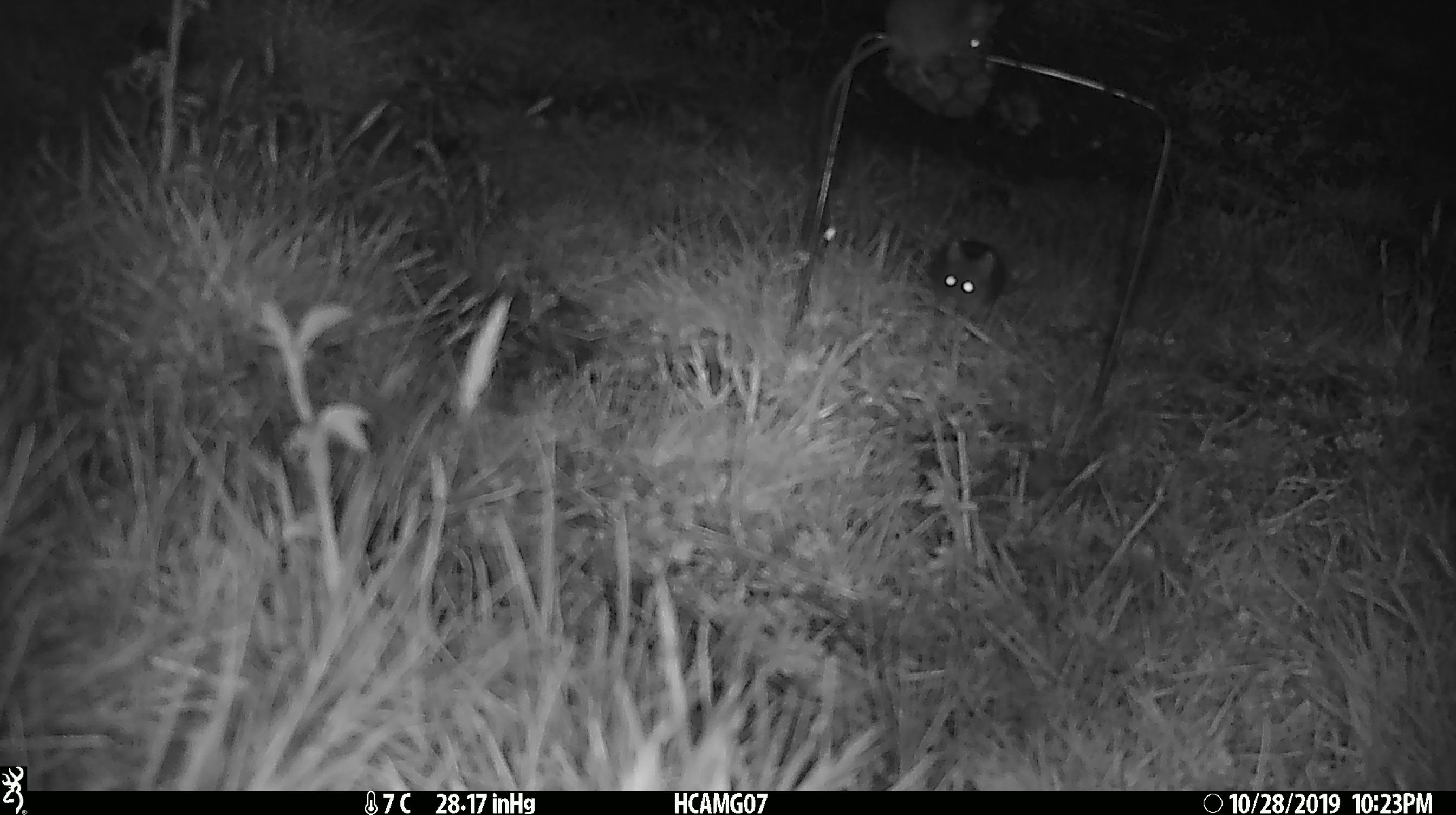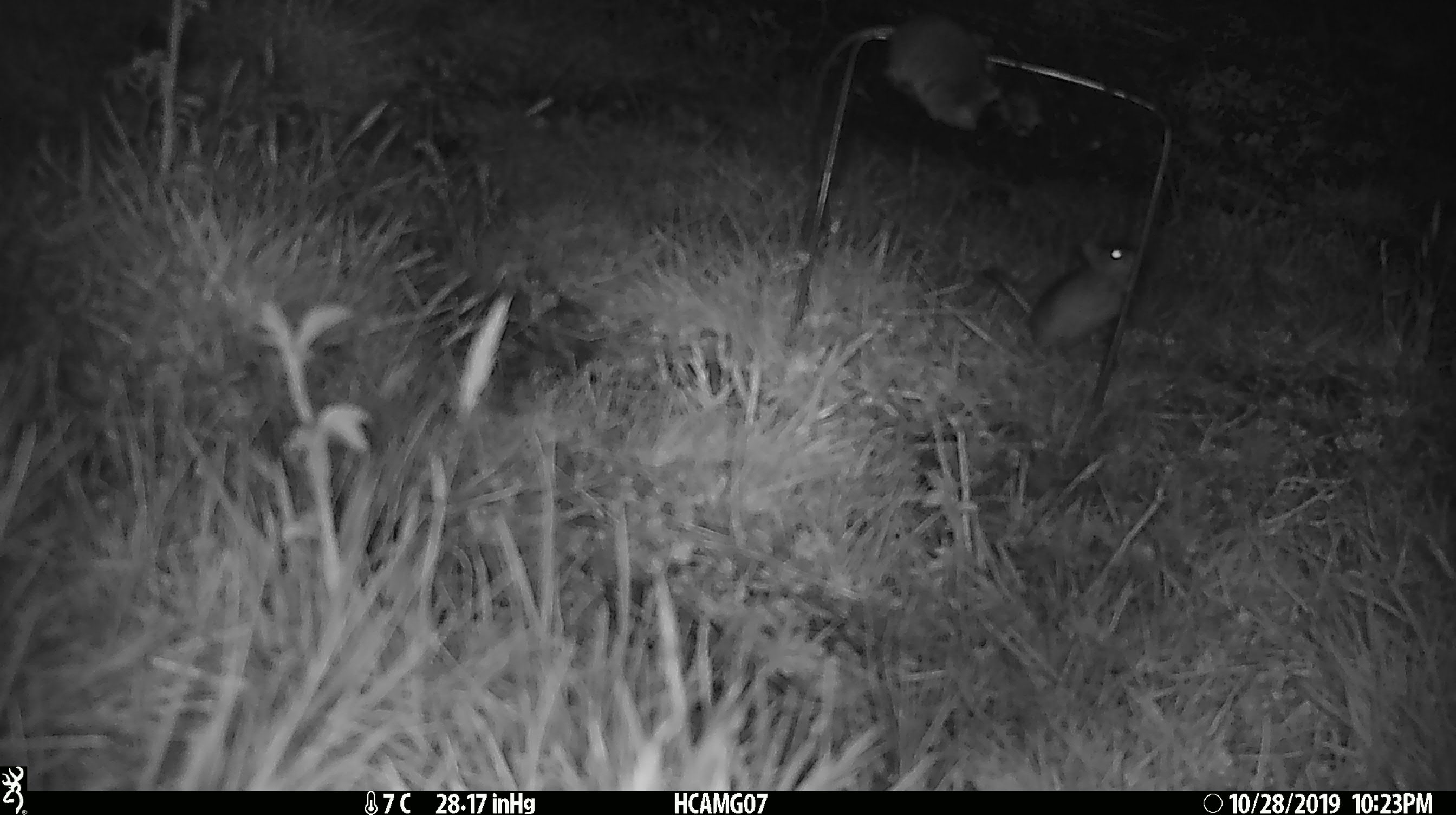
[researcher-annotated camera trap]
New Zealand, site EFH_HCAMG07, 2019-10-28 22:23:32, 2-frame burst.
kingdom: Animalia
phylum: Chordata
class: Mammalia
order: Rodentia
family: Muridae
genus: Mus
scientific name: Mus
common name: mouse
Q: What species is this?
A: Mouse (Mus).